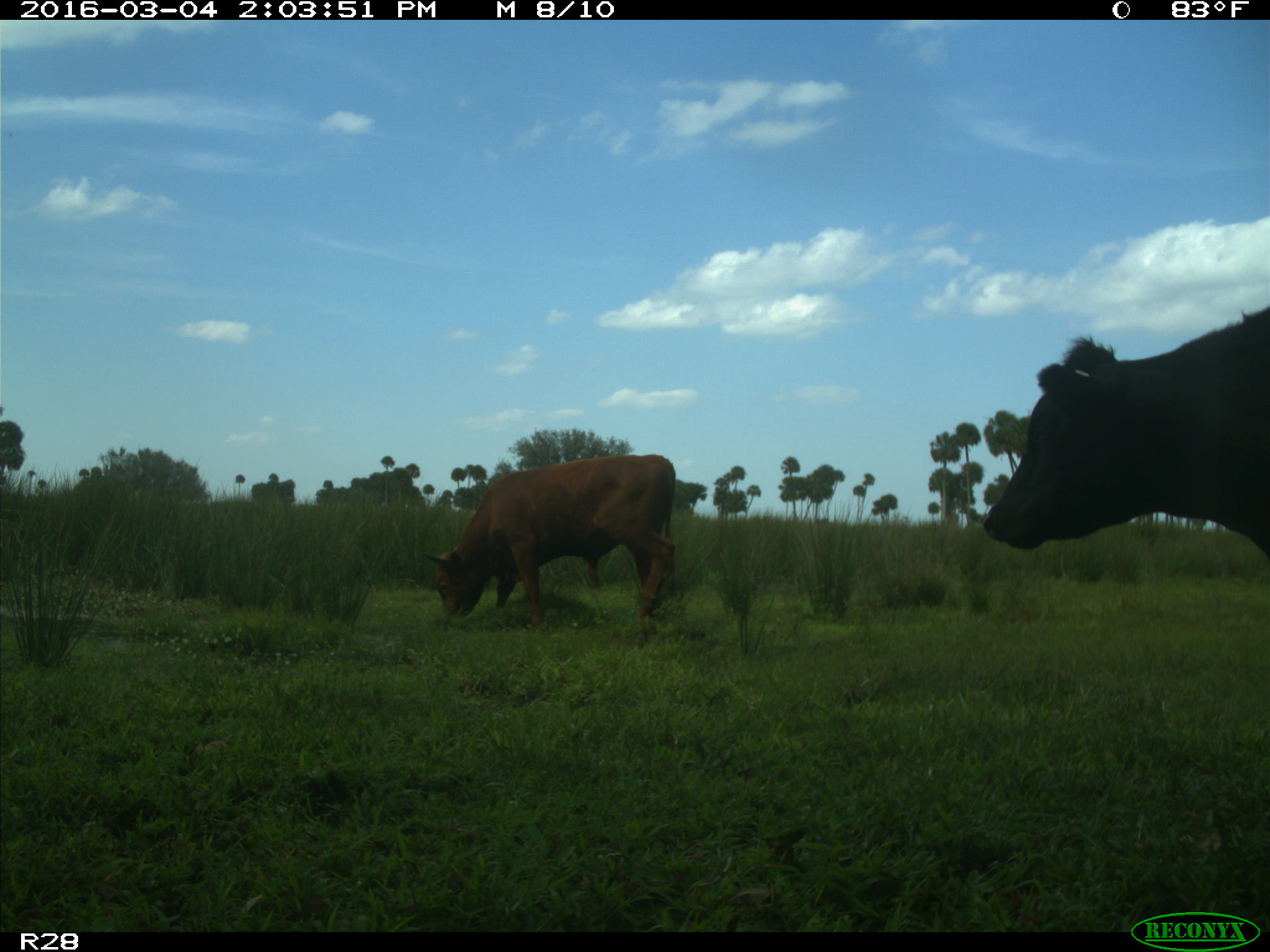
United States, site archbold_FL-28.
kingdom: Animalia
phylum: Chordata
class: Mammalia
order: Artiodactyla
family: Bovidae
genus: Bos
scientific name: Bos taurus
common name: domestic cow